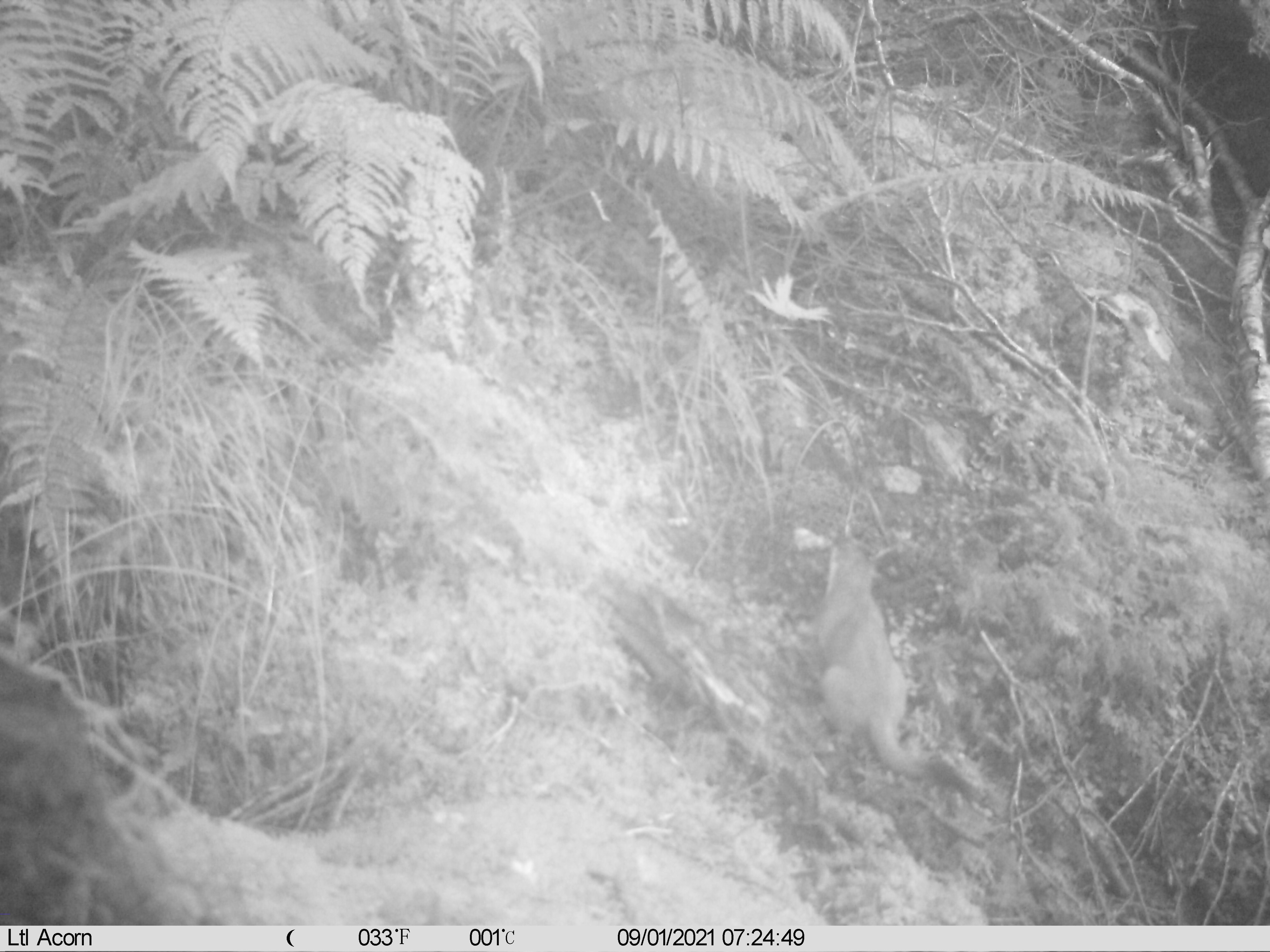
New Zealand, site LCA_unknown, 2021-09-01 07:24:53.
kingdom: Animalia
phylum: Chordata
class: Mammalia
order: Carnivora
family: Mustelidae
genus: Mustela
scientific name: Mustela erminea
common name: stoat